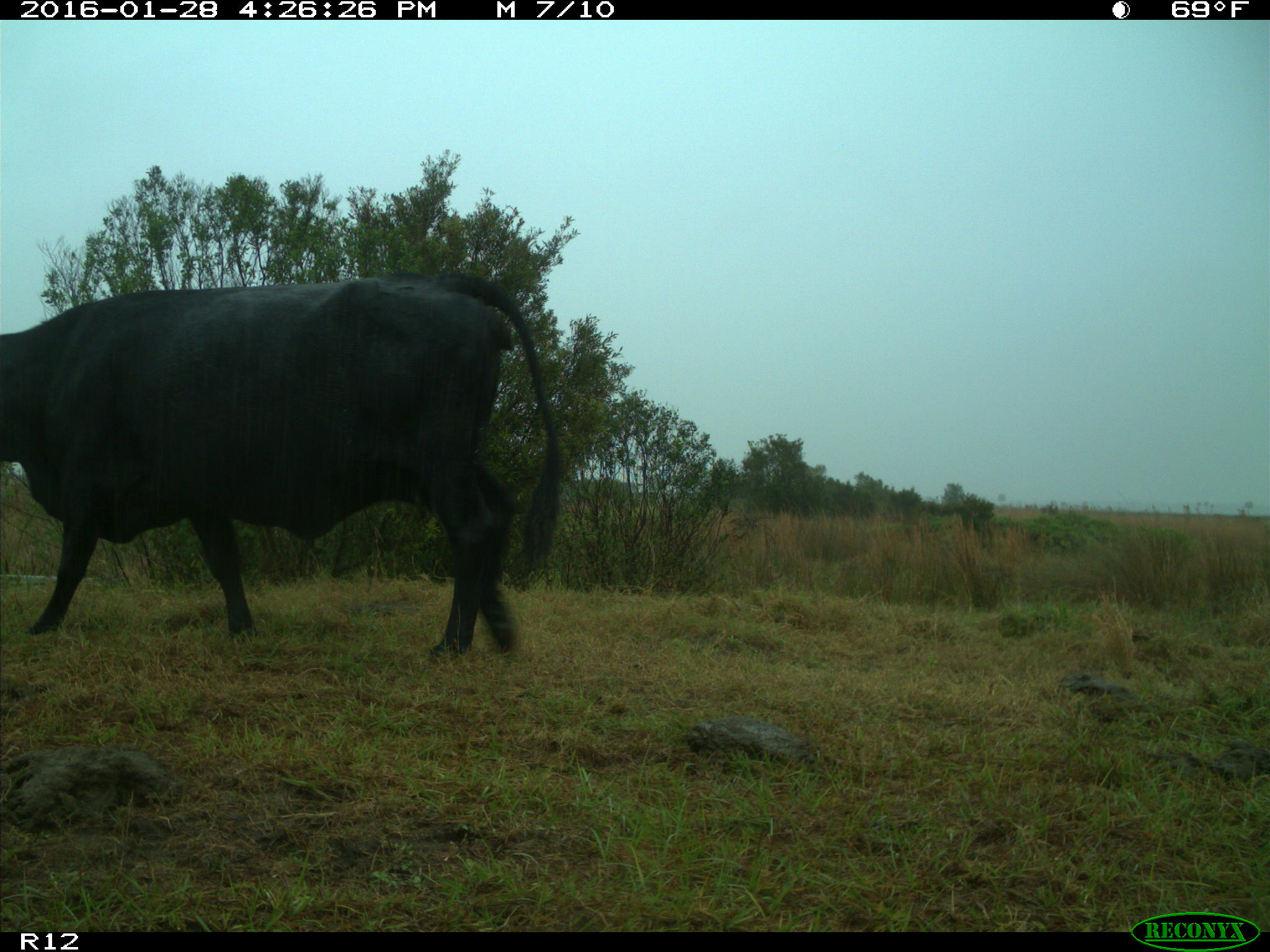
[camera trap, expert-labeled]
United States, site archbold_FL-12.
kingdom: Animalia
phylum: Chordata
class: Mammalia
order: Artiodactyla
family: Bovidae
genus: Bos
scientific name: Bos taurus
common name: domestic cow